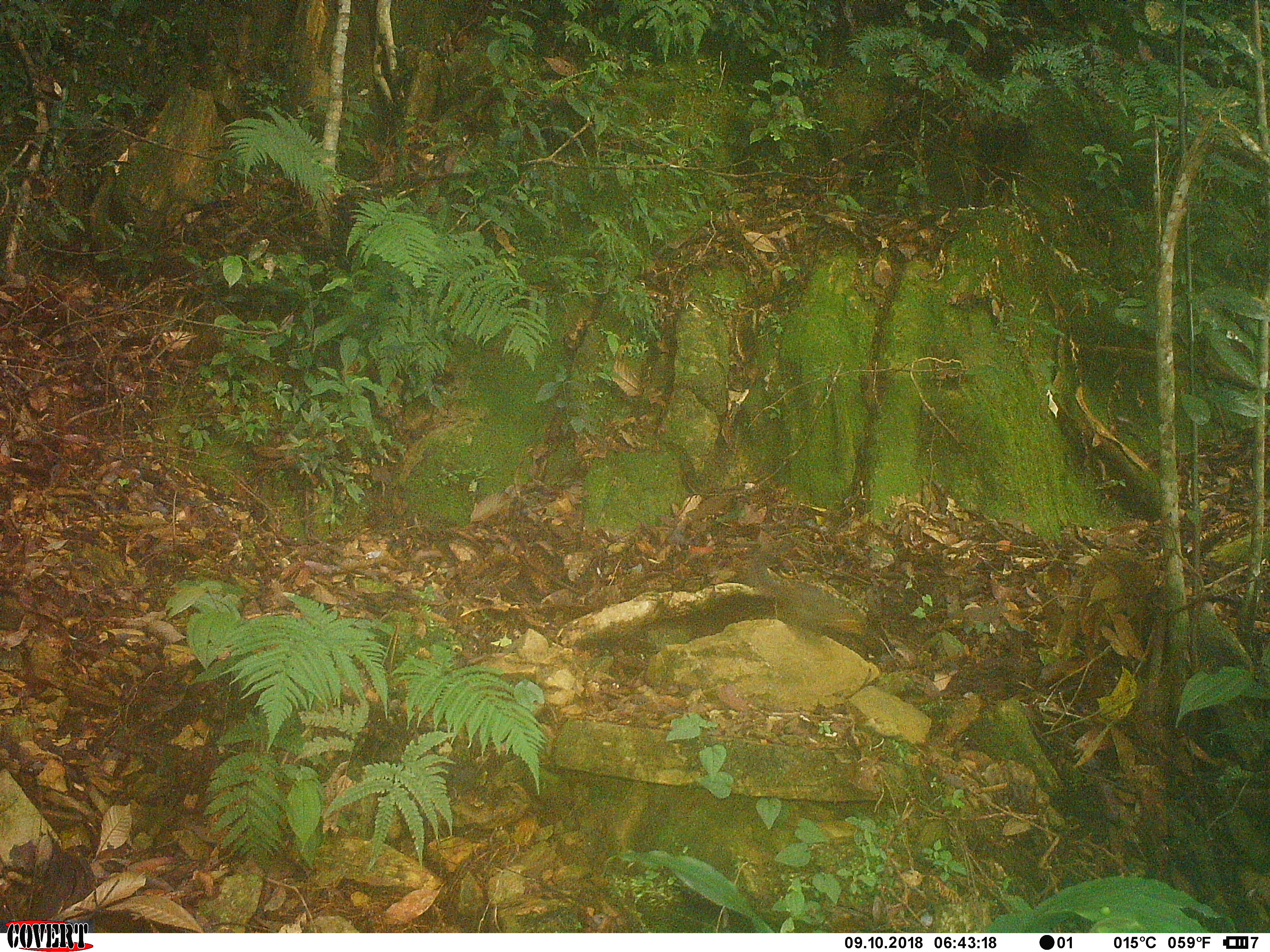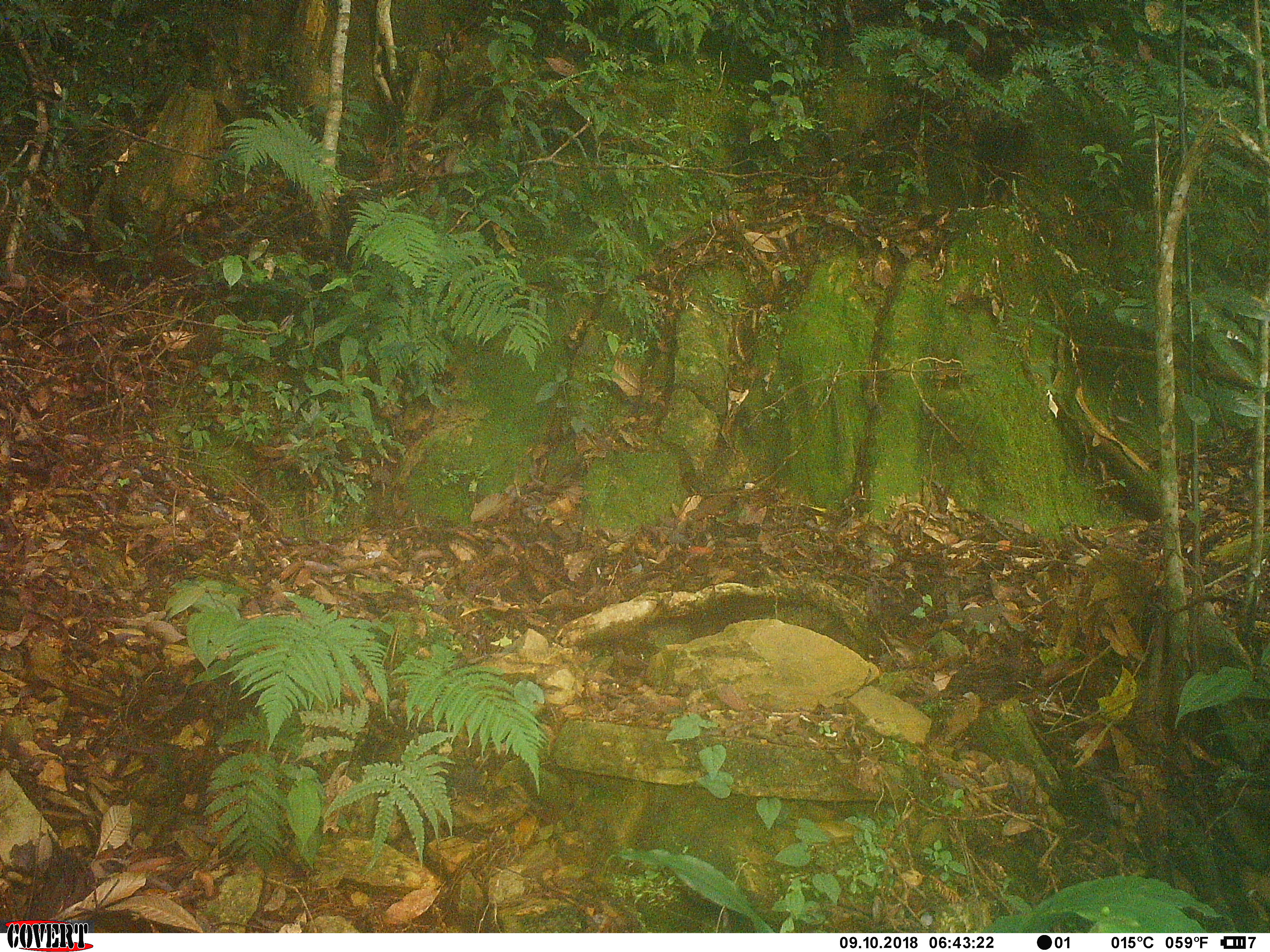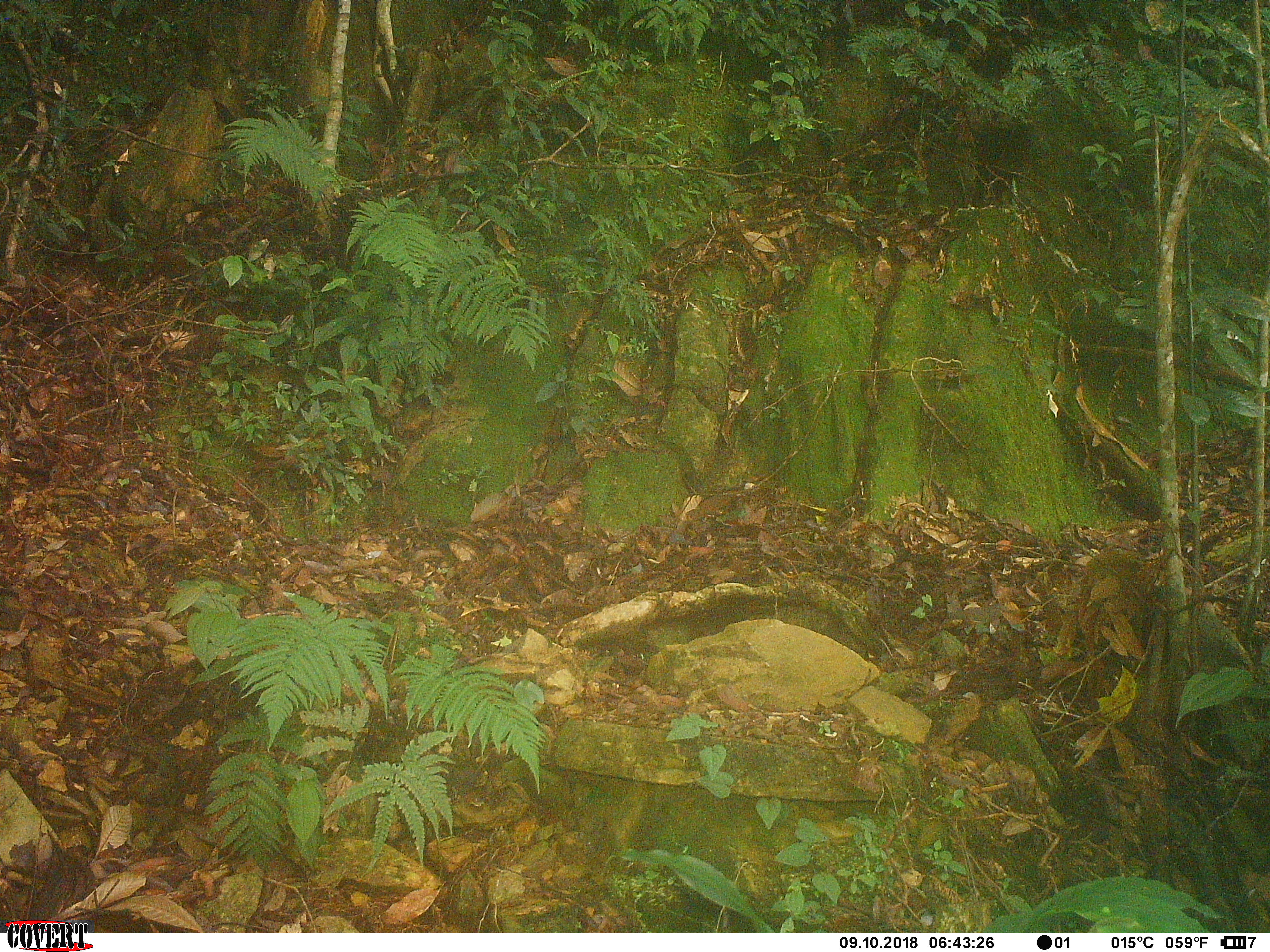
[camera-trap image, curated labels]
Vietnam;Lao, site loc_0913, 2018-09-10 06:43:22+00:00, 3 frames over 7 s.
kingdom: Animalia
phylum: Chordata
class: Mammalia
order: Rodentia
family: Sciuridae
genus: Dremomys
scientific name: Dremomys rufigenis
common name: red-cheeked squirrel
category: red cheeked squirrel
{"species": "red cheeked squirrel (red-cheeked squirrel) (Dremomys rufigenis)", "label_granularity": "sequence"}